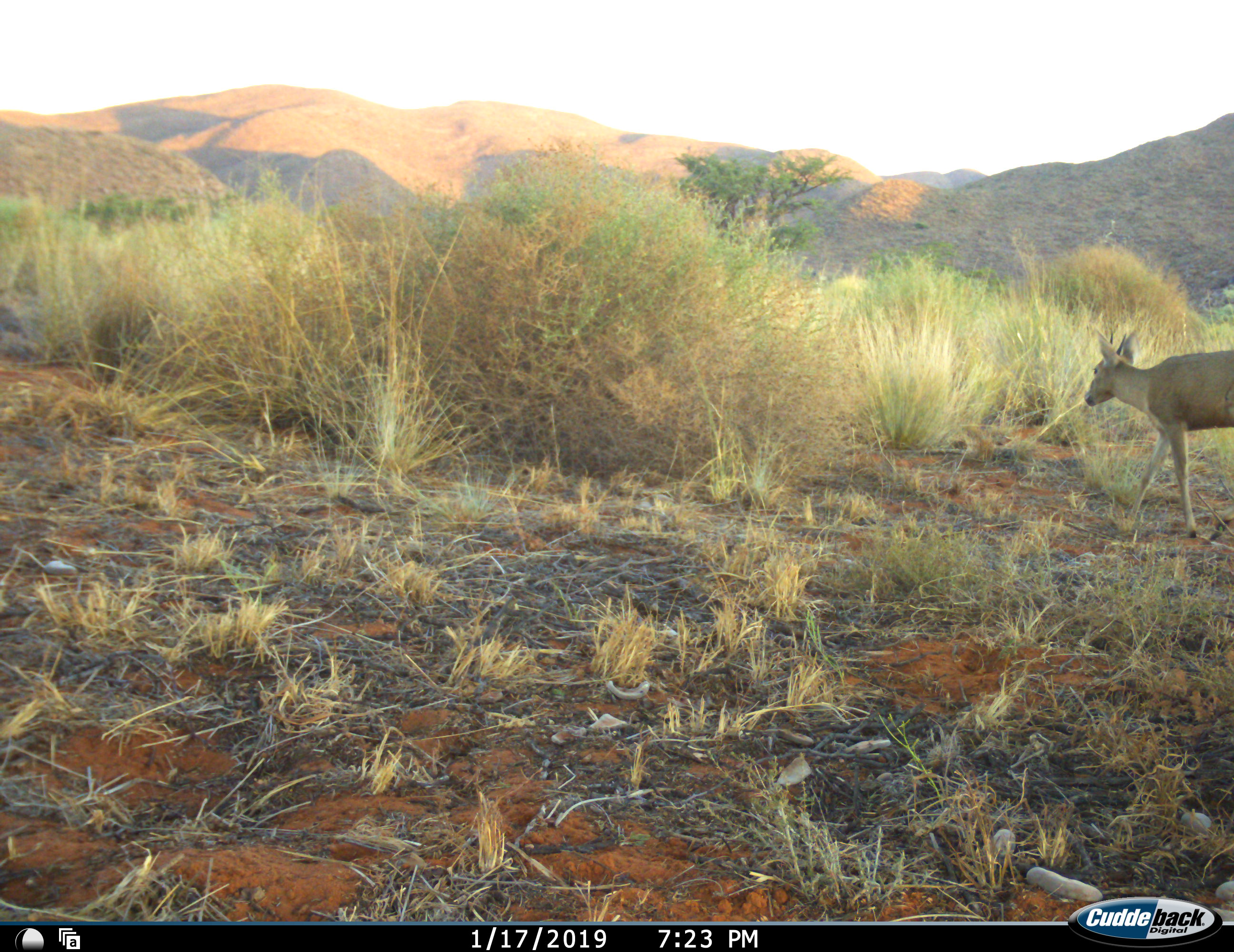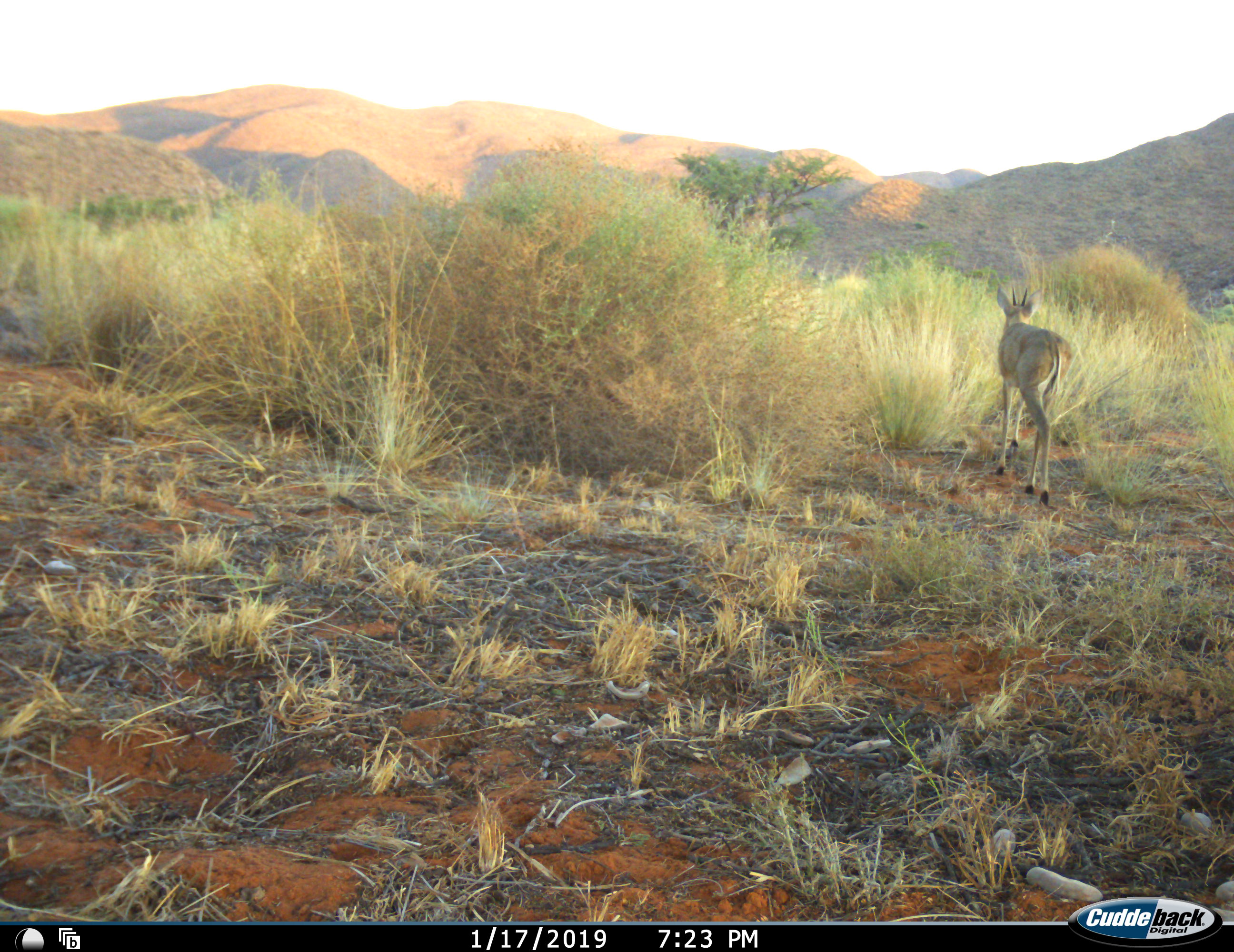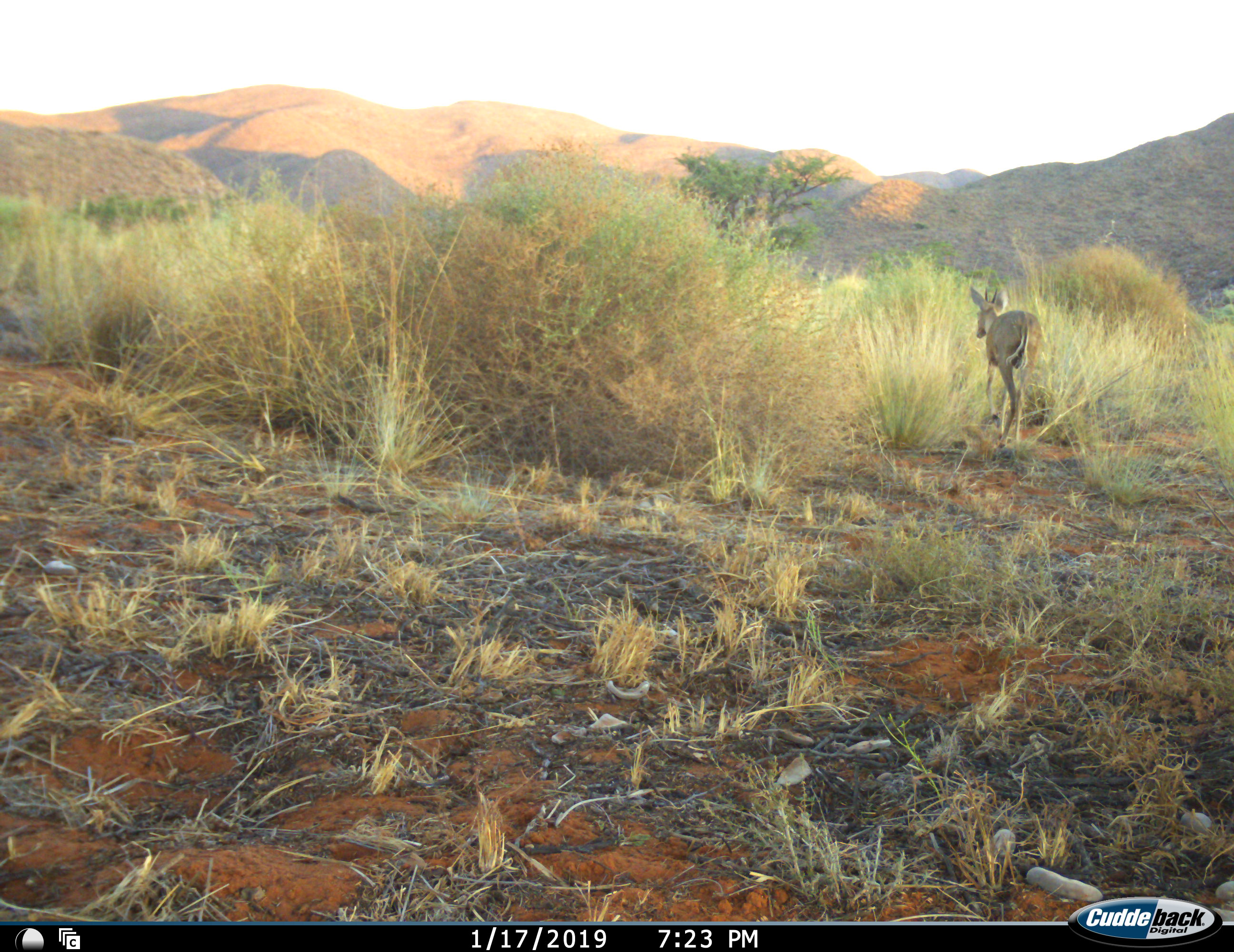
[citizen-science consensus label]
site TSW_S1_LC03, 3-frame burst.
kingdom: Animalia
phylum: Chordata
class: Mammalia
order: Artiodactyla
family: Bovidae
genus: Sylvicapra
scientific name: Sylvicapra grimmia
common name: common duiker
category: duikercommongrey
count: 1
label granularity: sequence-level